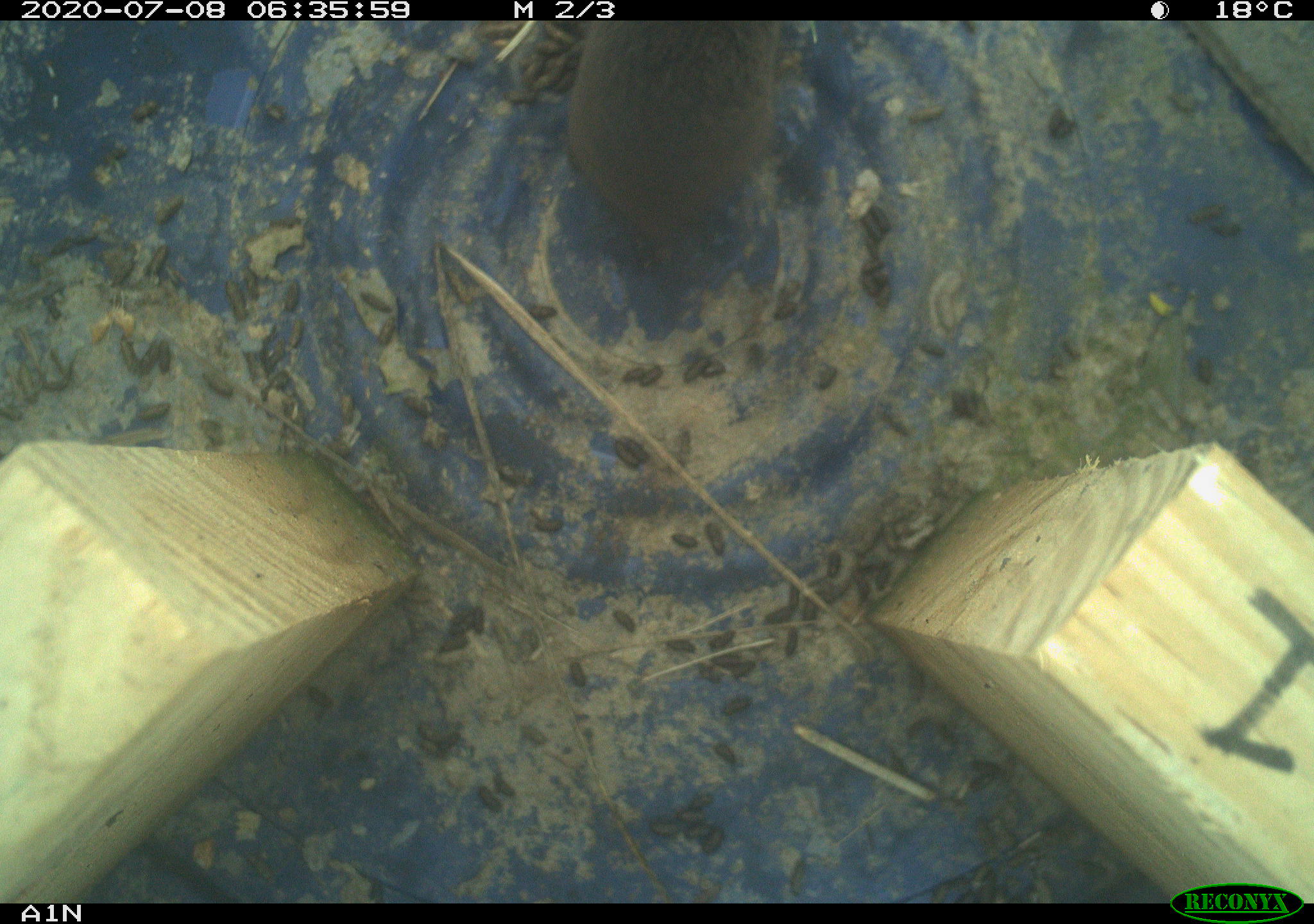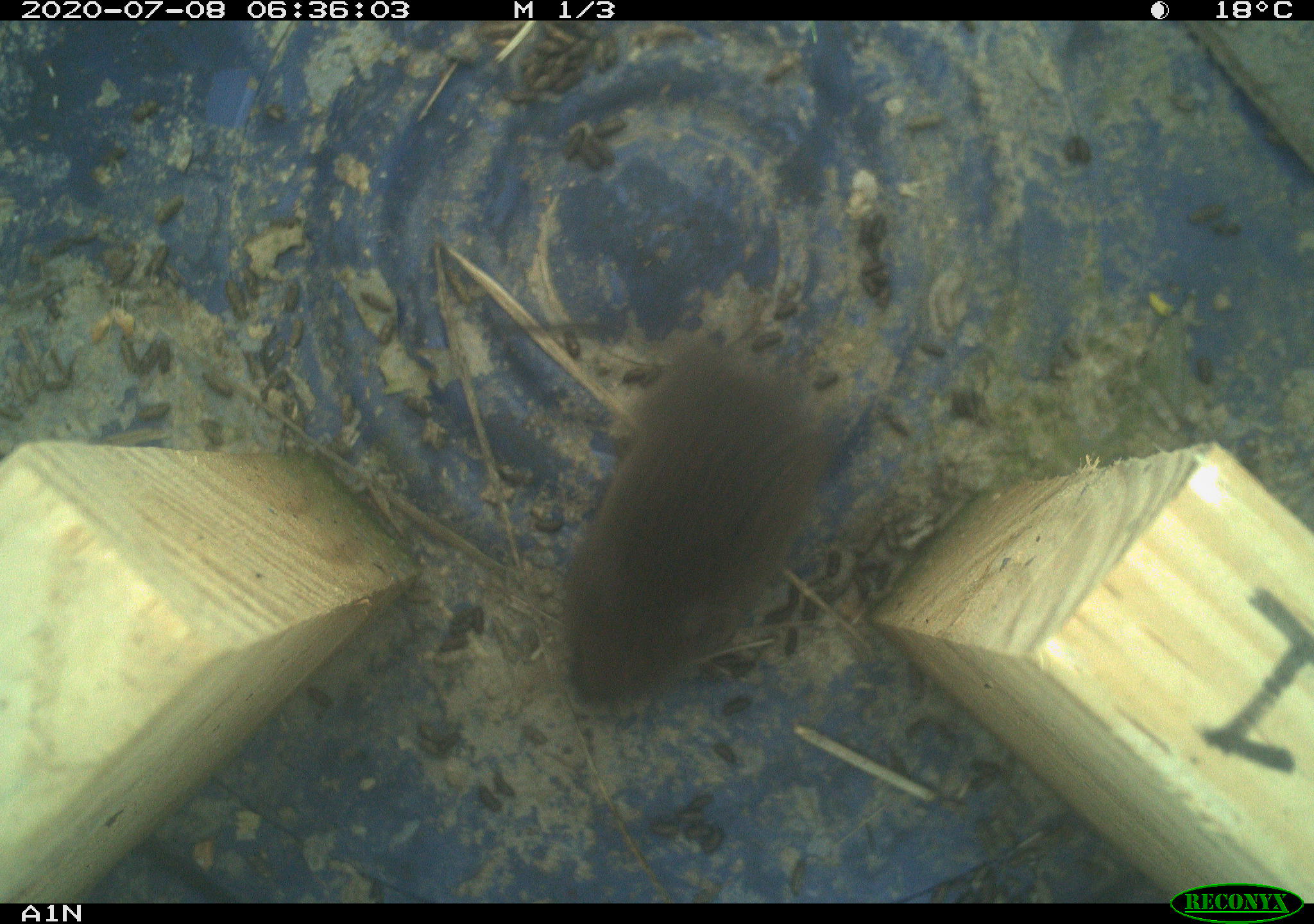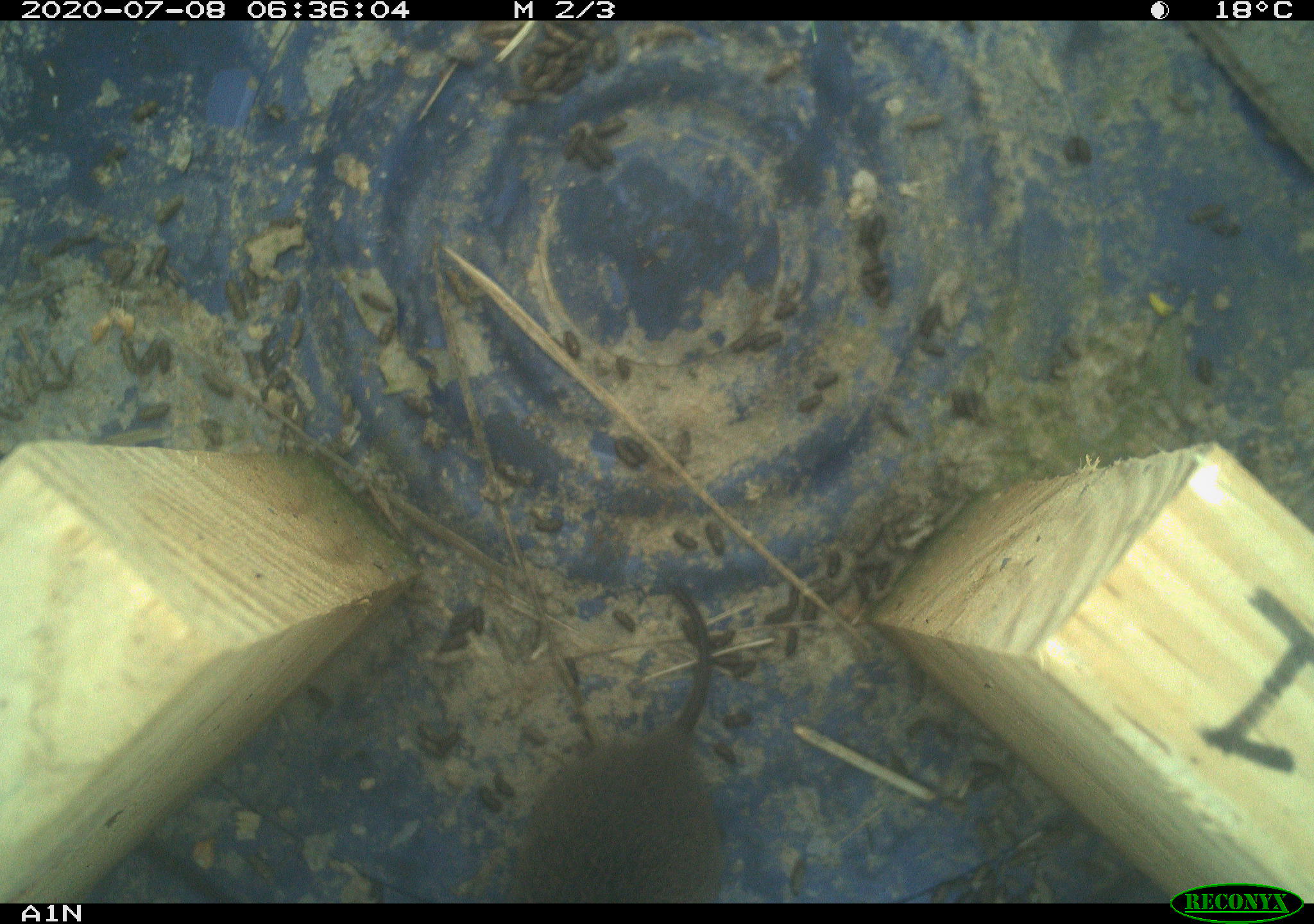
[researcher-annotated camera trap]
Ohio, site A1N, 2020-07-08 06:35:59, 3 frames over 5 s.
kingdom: Animalia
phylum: Chordata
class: Mammalia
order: Rodentia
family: Cricetidae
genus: Microtus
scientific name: Microtus pennsylvanicus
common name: meadow vole